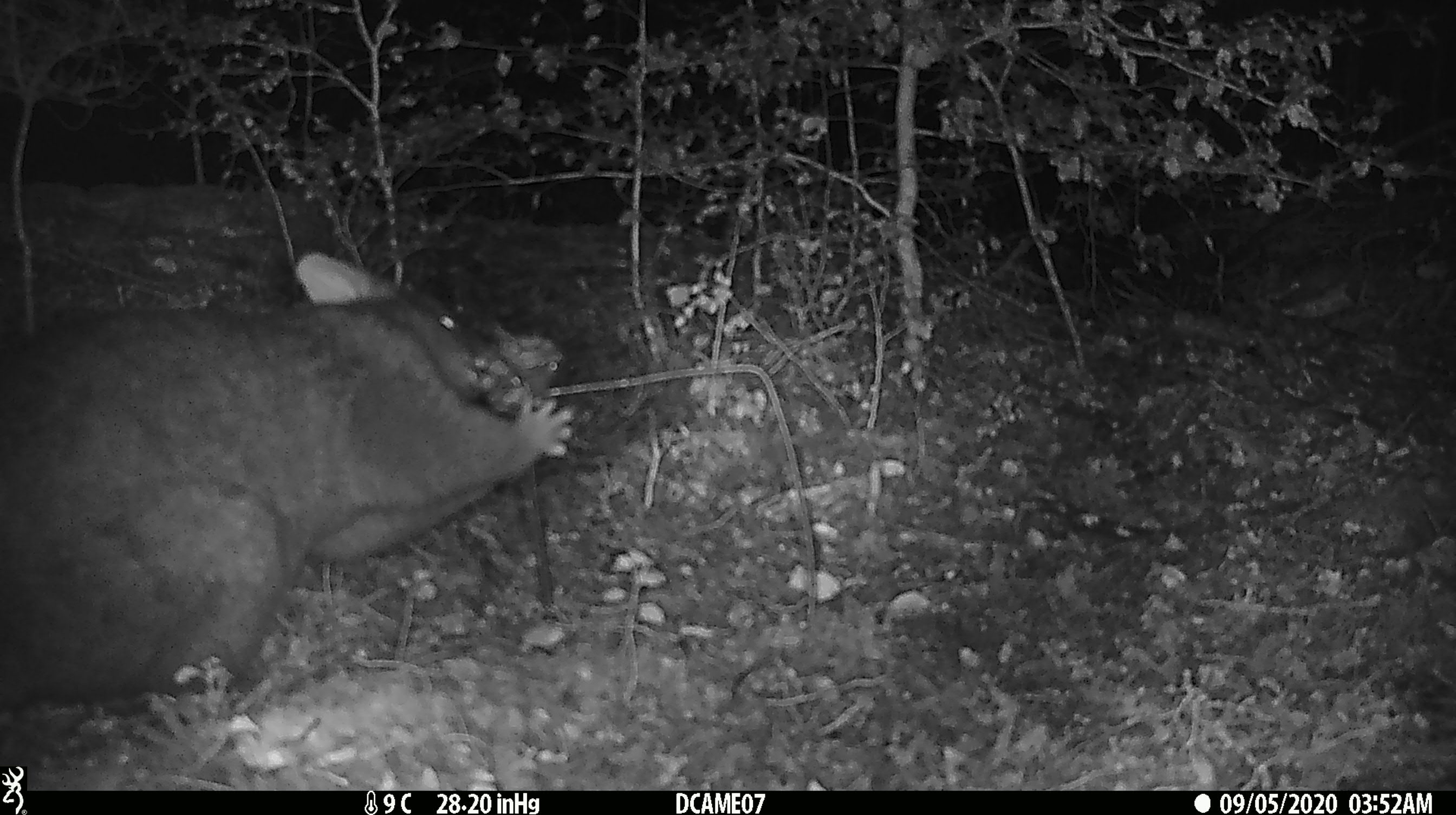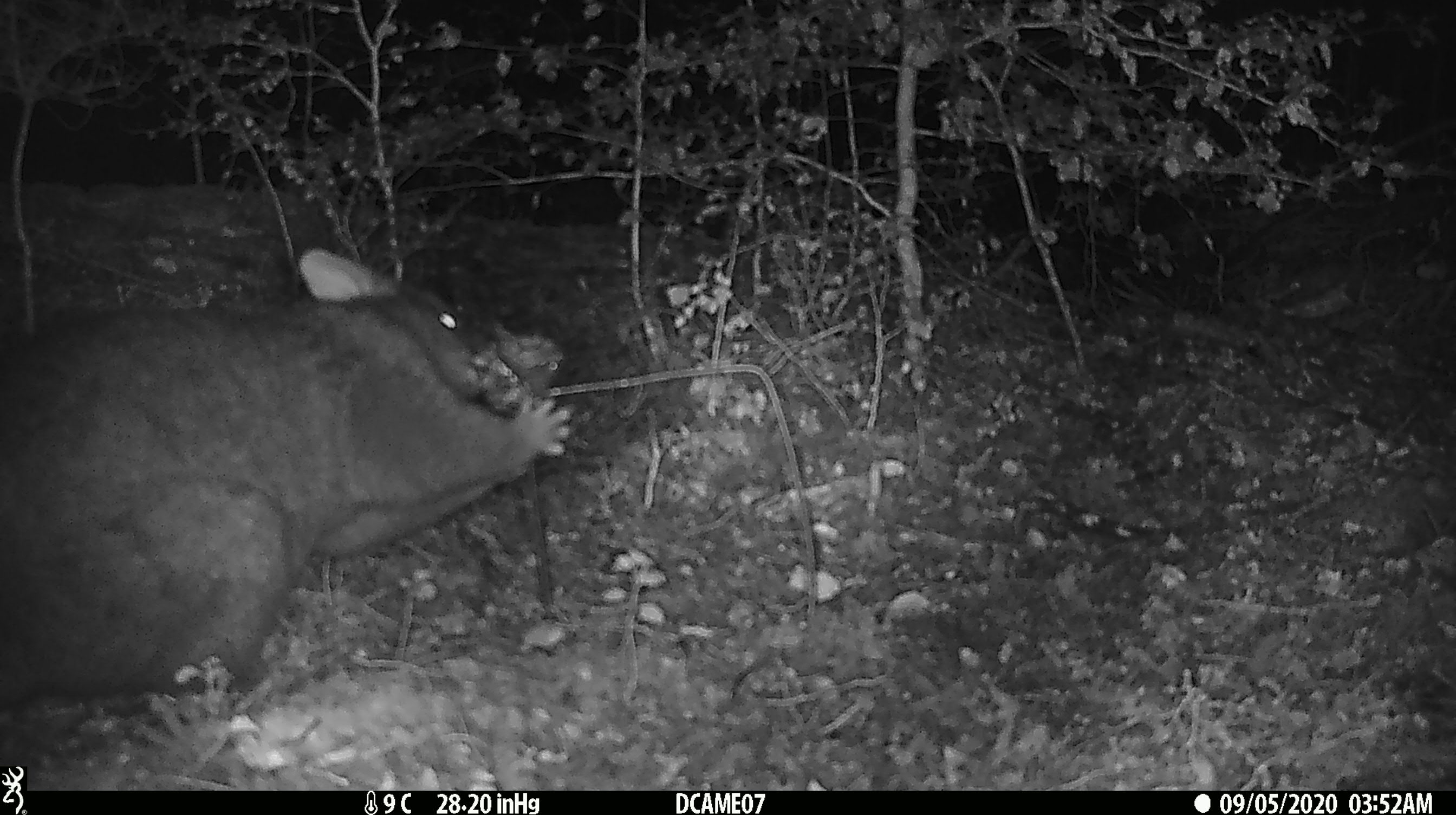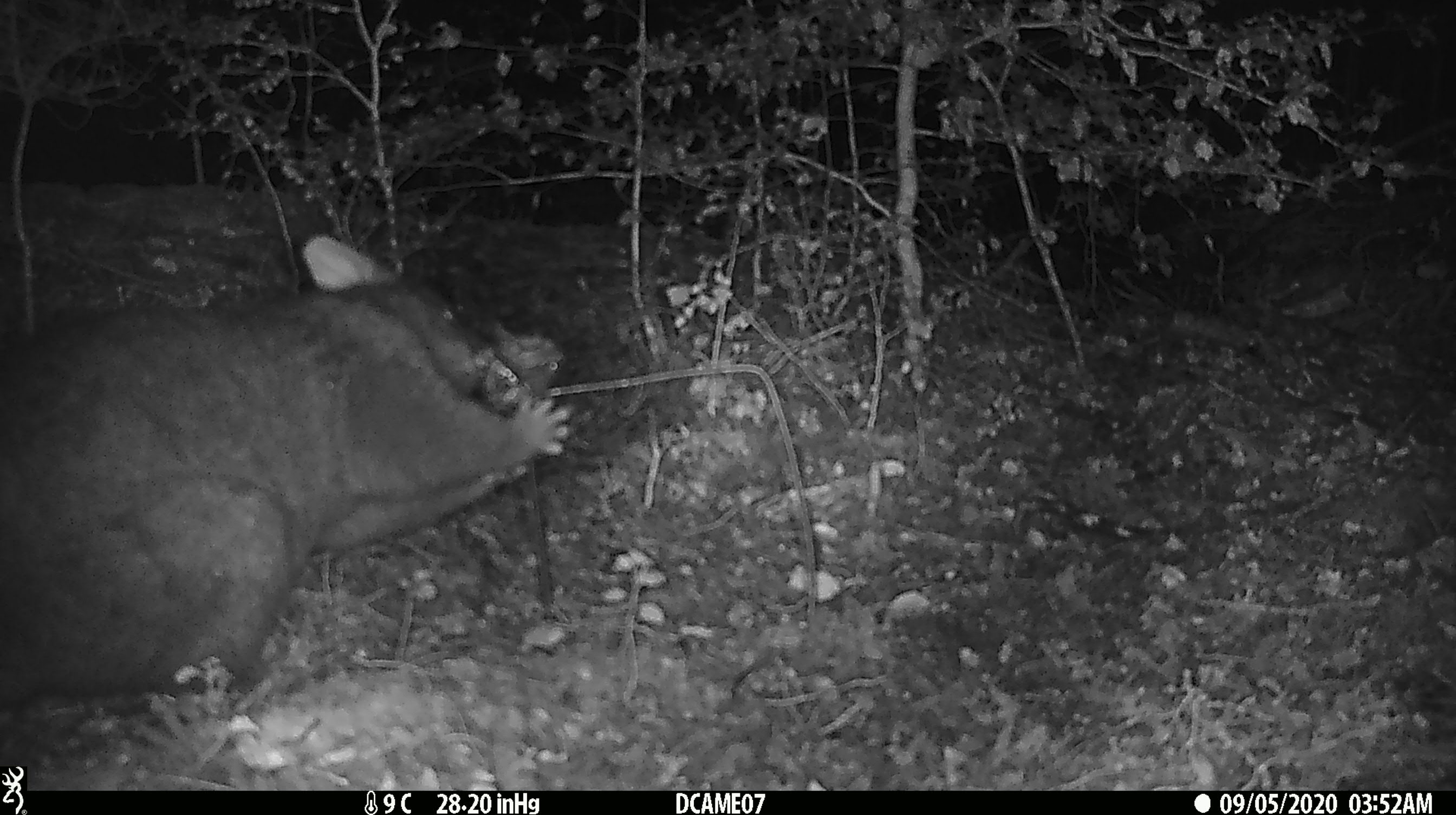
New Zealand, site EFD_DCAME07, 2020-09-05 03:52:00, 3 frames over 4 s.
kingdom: Animalia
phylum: Chordata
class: Mammalia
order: Diprotodontia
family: Phalangeridae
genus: Trichosurus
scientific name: Trichosurus vulpecula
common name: common brushtail possum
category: possum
Possum (common brushtail possum) (Trichosurus vulpecula).